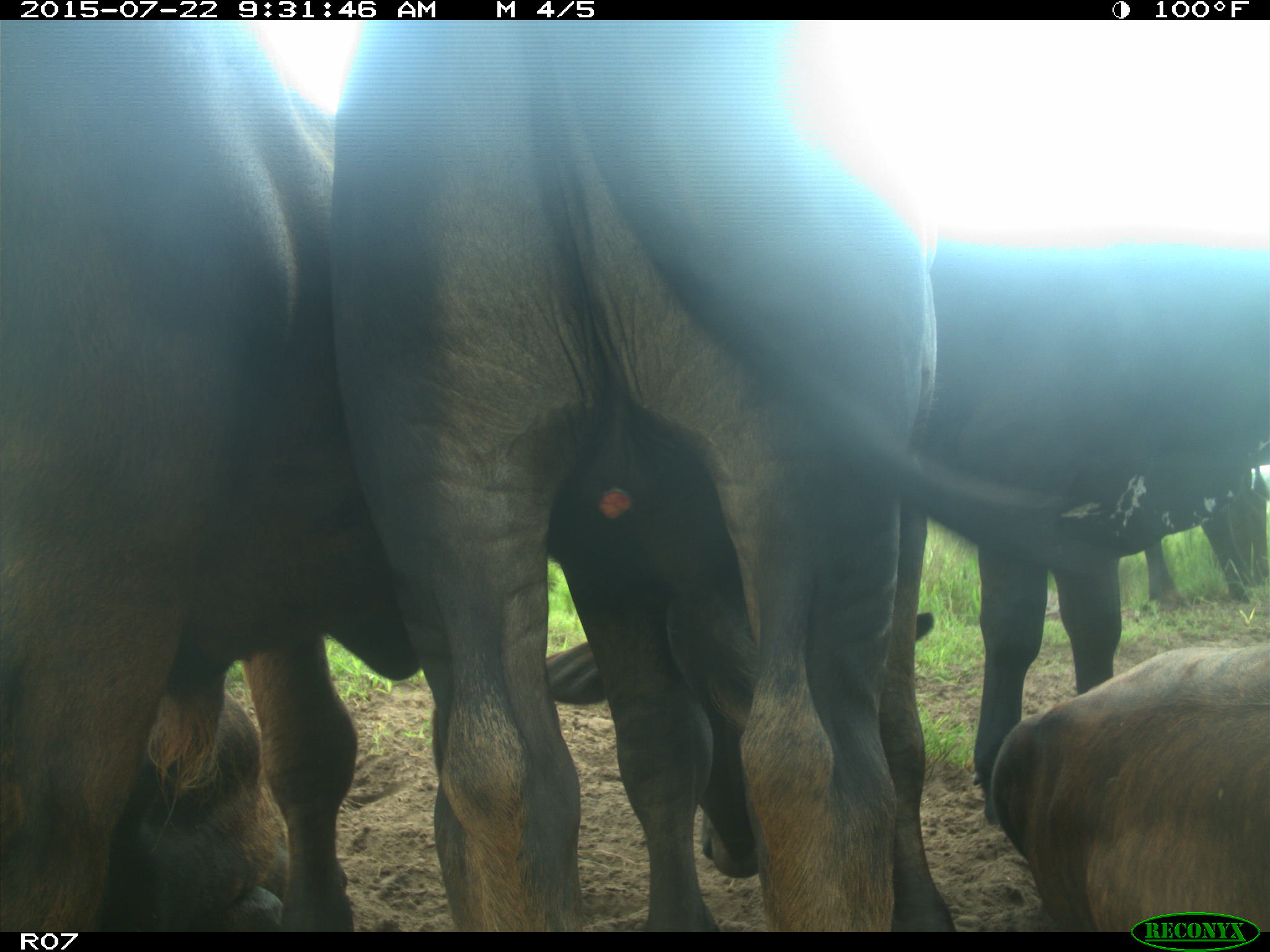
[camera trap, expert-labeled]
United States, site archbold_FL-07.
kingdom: Animalia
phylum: Chordata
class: Mammalia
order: Artiodactyla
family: Bovidae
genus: Bos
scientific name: Bos taurus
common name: domestic cow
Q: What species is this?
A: Bos taurus (domestic cow).